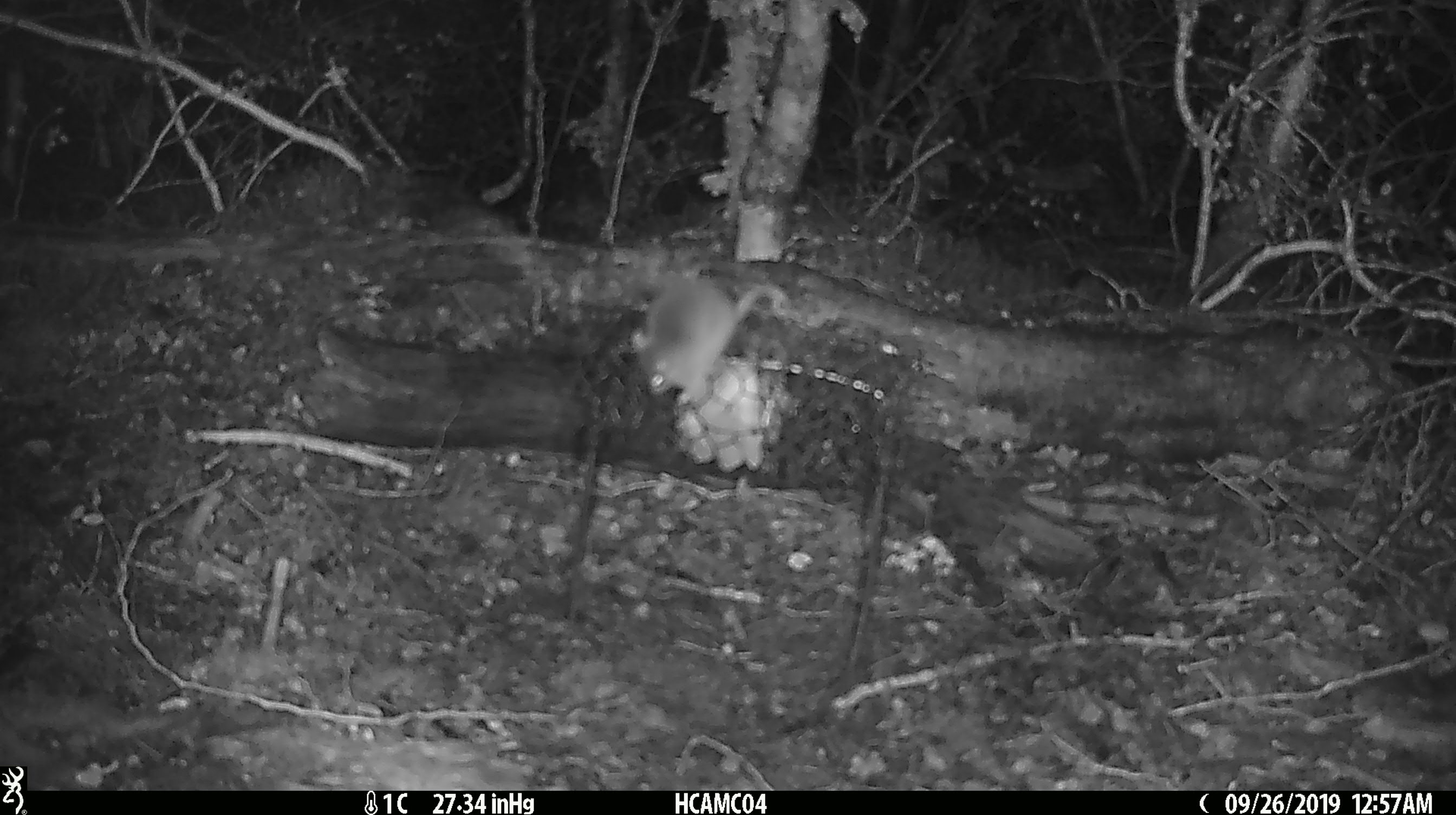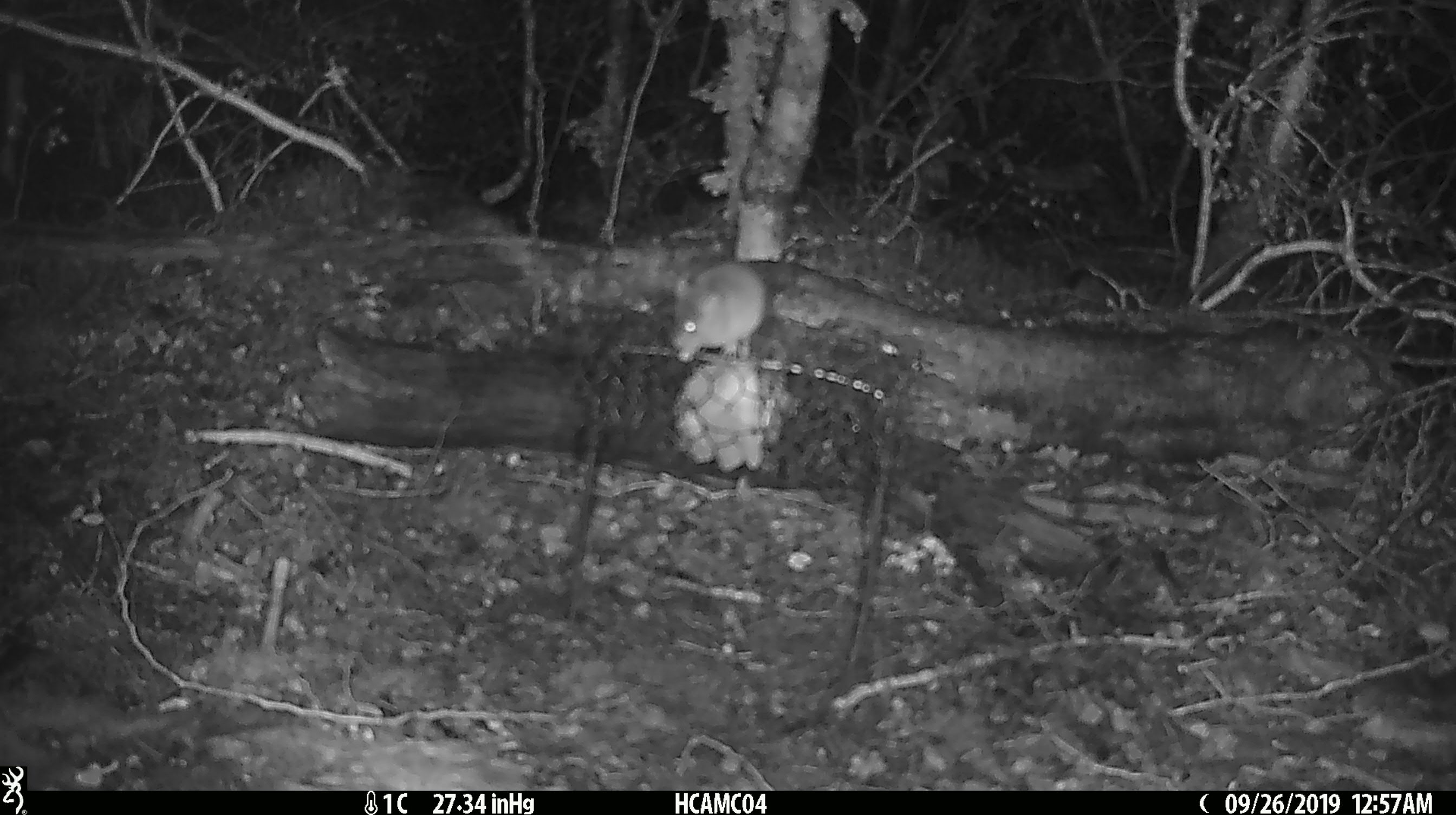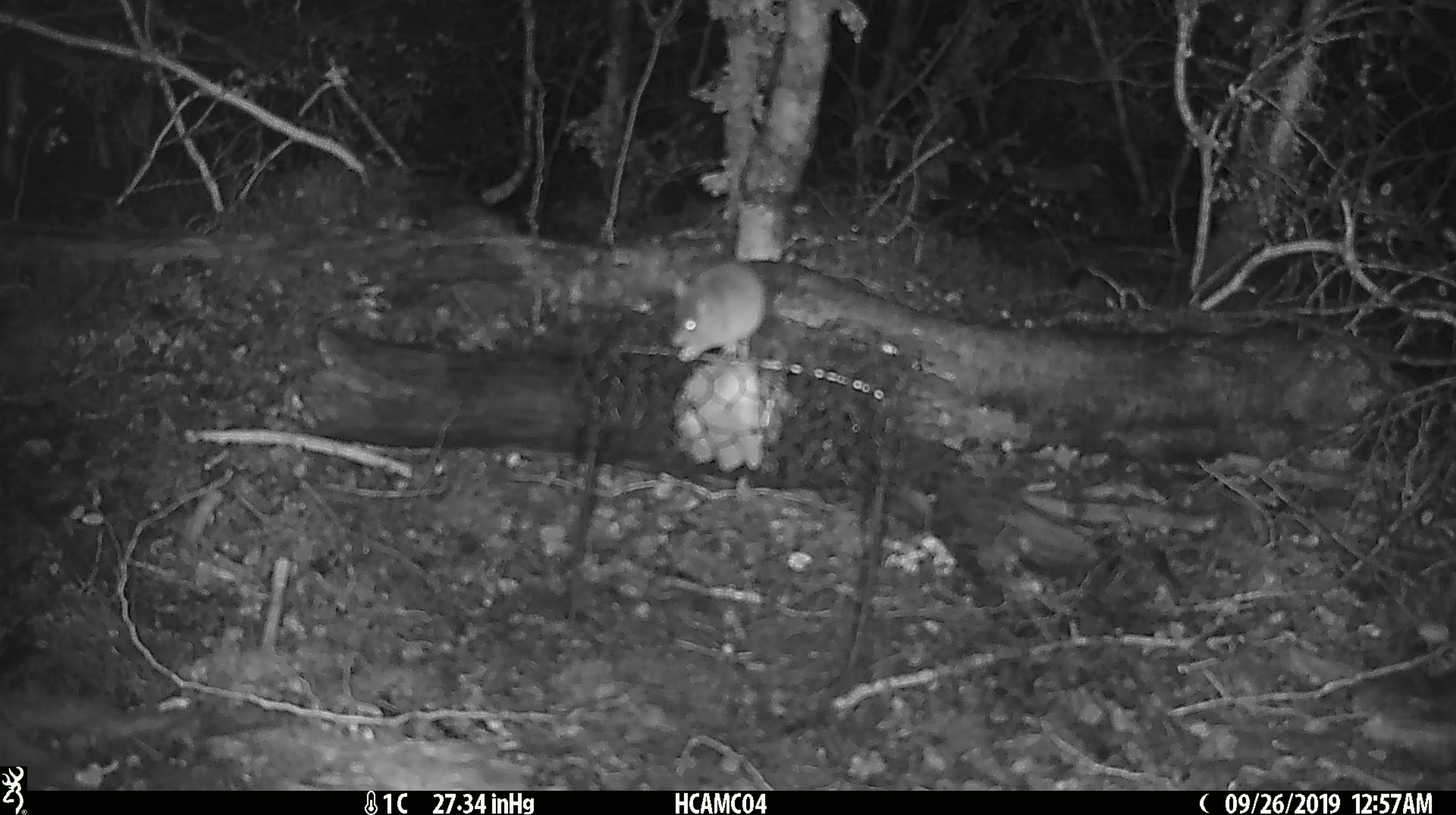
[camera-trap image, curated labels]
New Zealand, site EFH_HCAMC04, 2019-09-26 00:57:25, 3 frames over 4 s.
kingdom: Animalia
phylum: Chordata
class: Mammalia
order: Rodentia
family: Muridae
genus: Mus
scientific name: Mus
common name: mouse